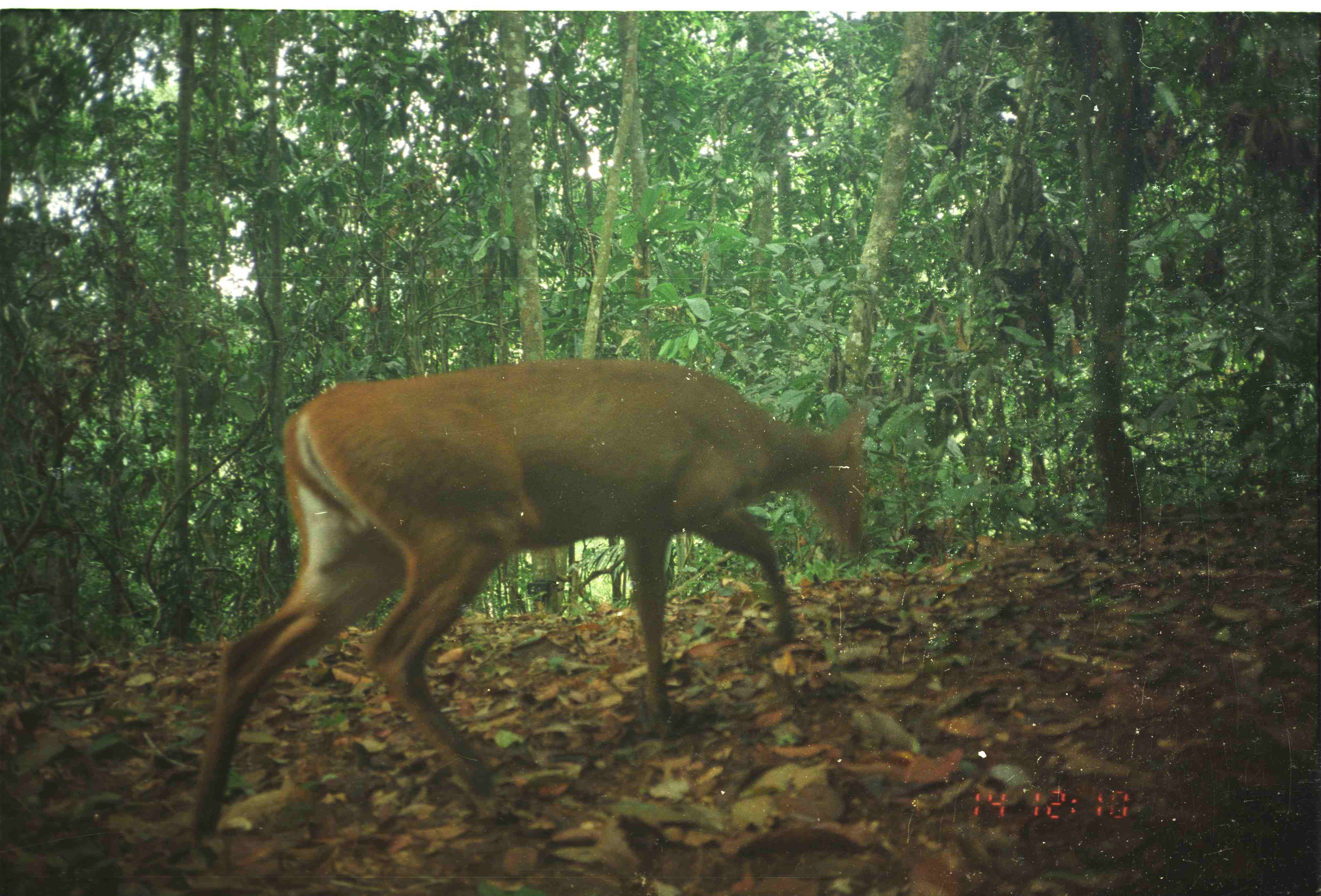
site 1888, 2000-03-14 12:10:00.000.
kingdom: Animalia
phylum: Chordata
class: Mammalia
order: Artiodactyla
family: Cervidae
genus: Muntiacus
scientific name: Muntiacus muntjak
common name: southern red muntjac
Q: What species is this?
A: Muntiacus muntjak (southern red muntjac).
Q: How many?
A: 1.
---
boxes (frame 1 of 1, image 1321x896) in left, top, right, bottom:
muntiacus muntjak: 186, 359, 865, 872